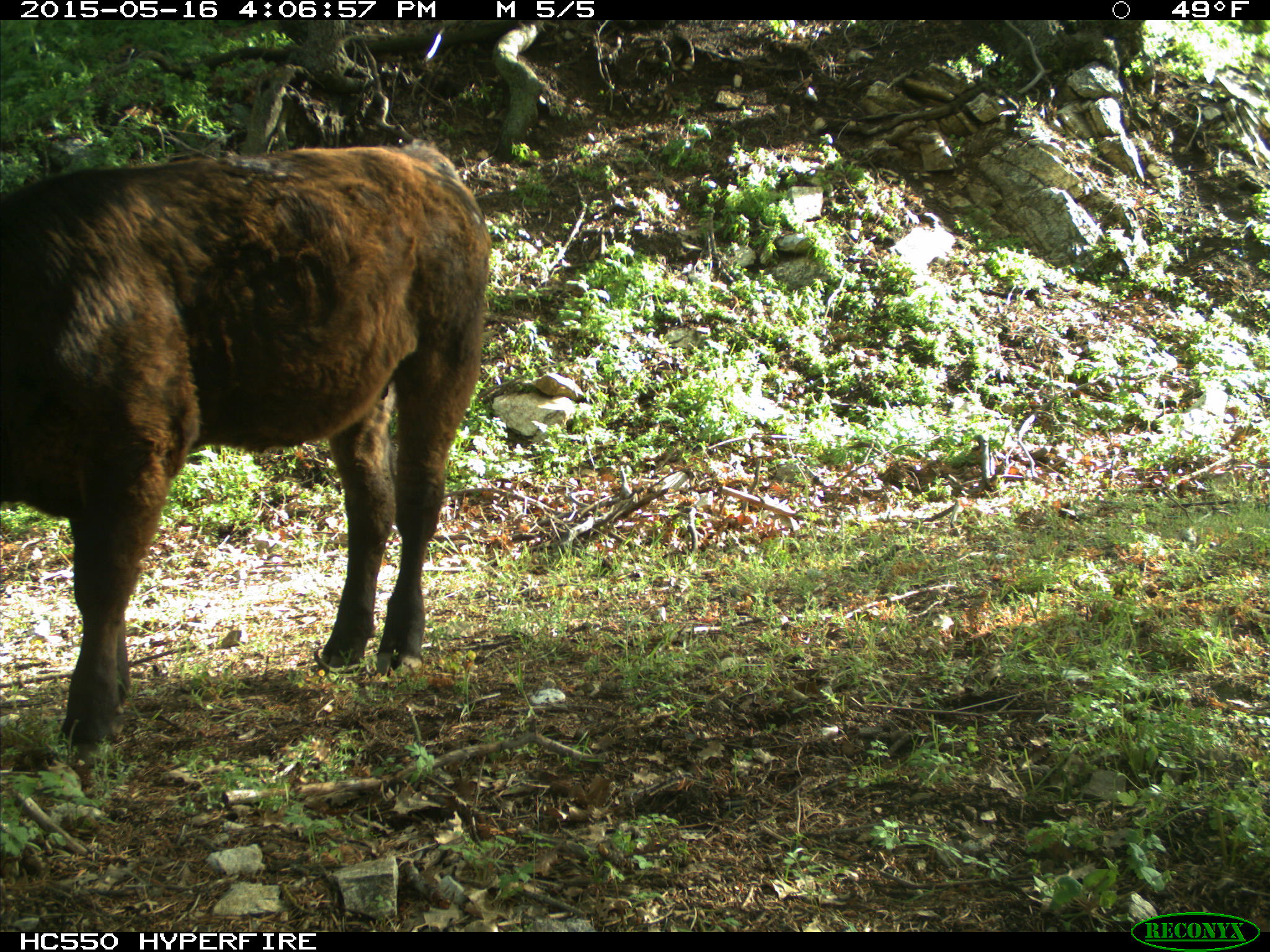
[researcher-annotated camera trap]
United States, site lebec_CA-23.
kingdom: Animalia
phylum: Chordata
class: Mammalia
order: Artiodactyla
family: Bovidae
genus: Bos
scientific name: Bos taurus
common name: domestic cow